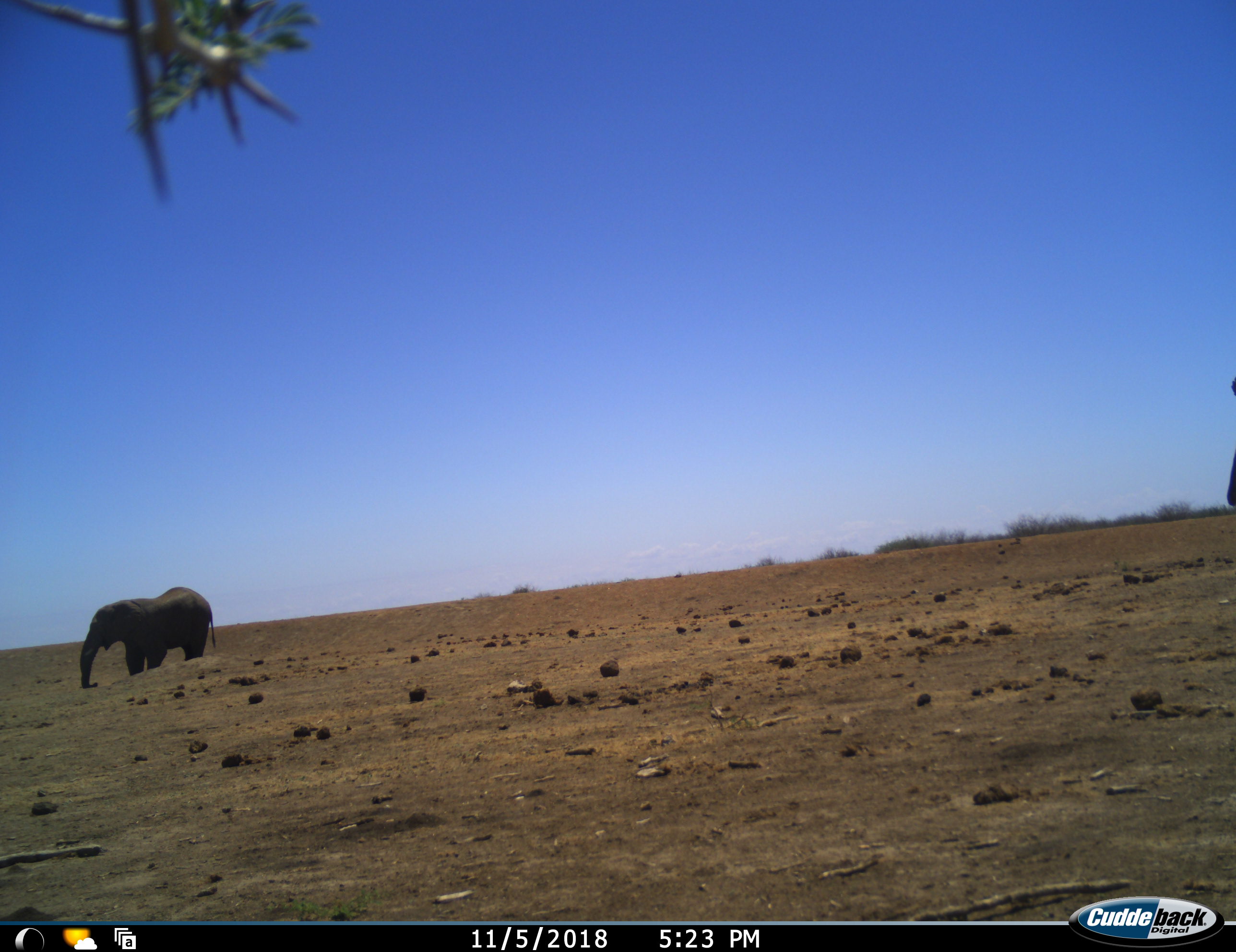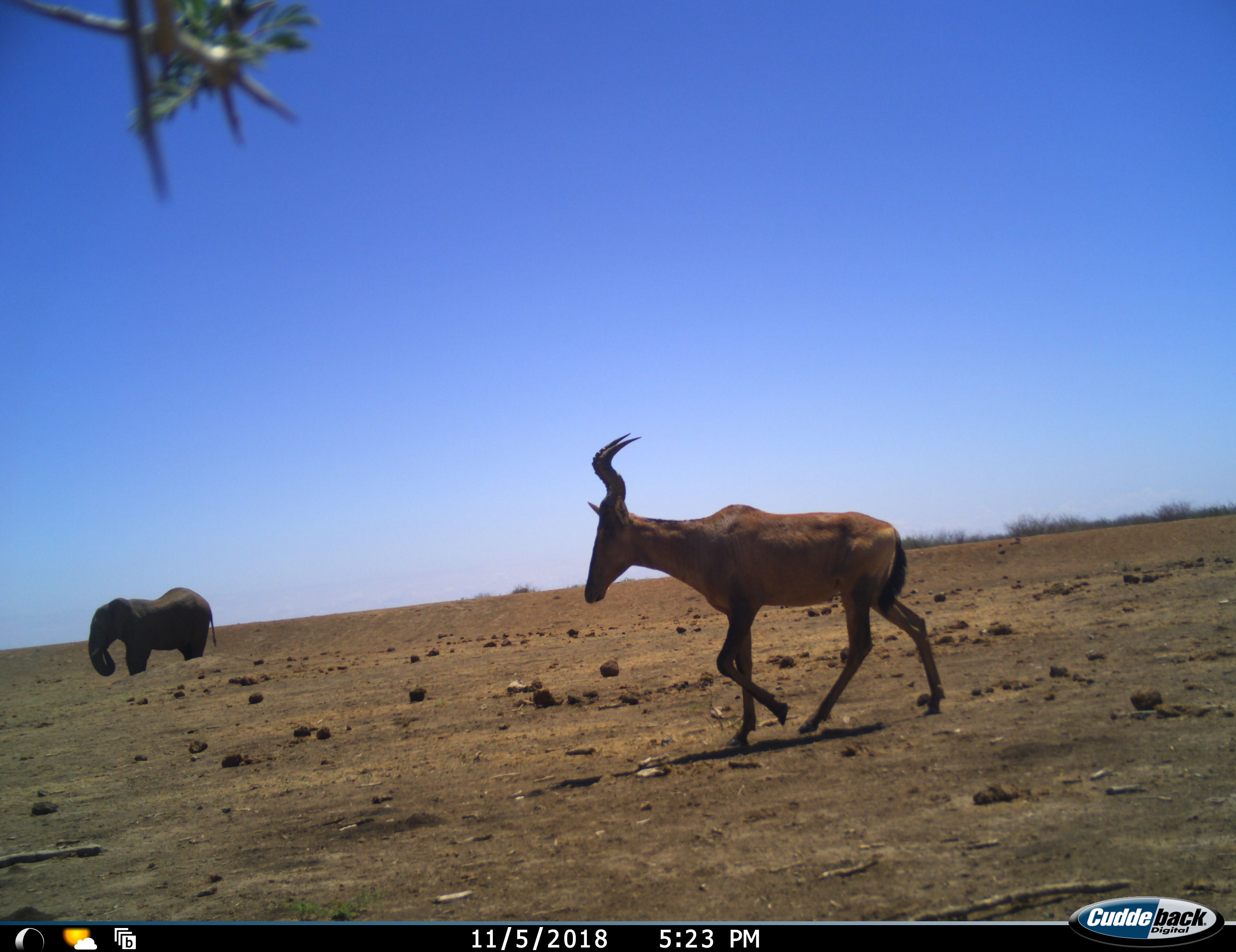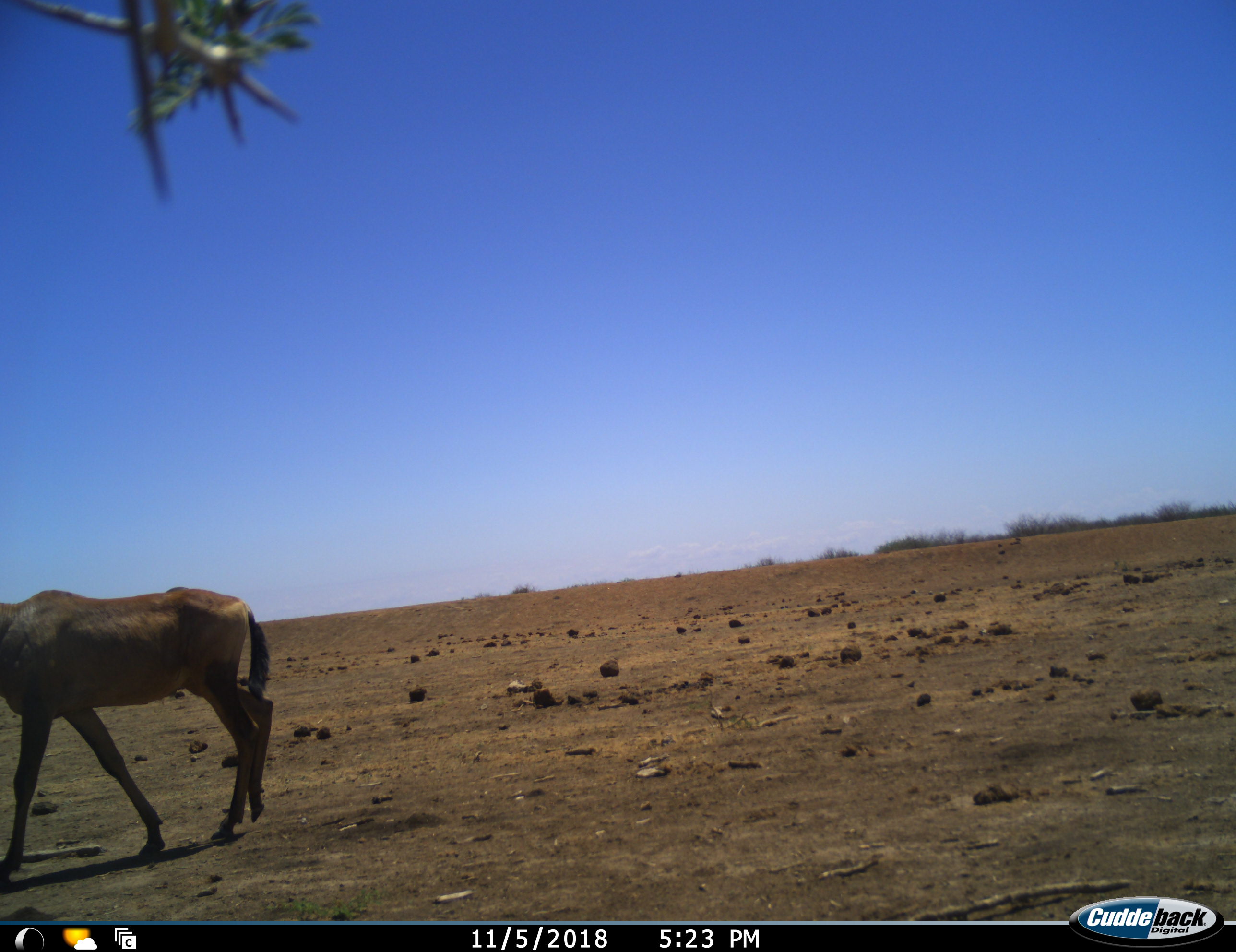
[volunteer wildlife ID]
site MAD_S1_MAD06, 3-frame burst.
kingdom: Animalia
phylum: Chordata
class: Mammalia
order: Proboscidea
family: Elephantidae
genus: Loxodonta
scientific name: Loxodonta africana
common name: african bush elephant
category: elephant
Elephant (african bush elephant) (Loxodonta africana), count 1. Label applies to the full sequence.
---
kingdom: Animalia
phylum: Chordata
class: Mammalia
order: Artiodactyla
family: Bovidae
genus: Alcelaphus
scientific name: Alcelaphus buselaphus caama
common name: red hartebeest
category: hartebeestred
Hartebeestred (red hartebeest) (Alcelaphus buselaphus caama), count 1. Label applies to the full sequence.